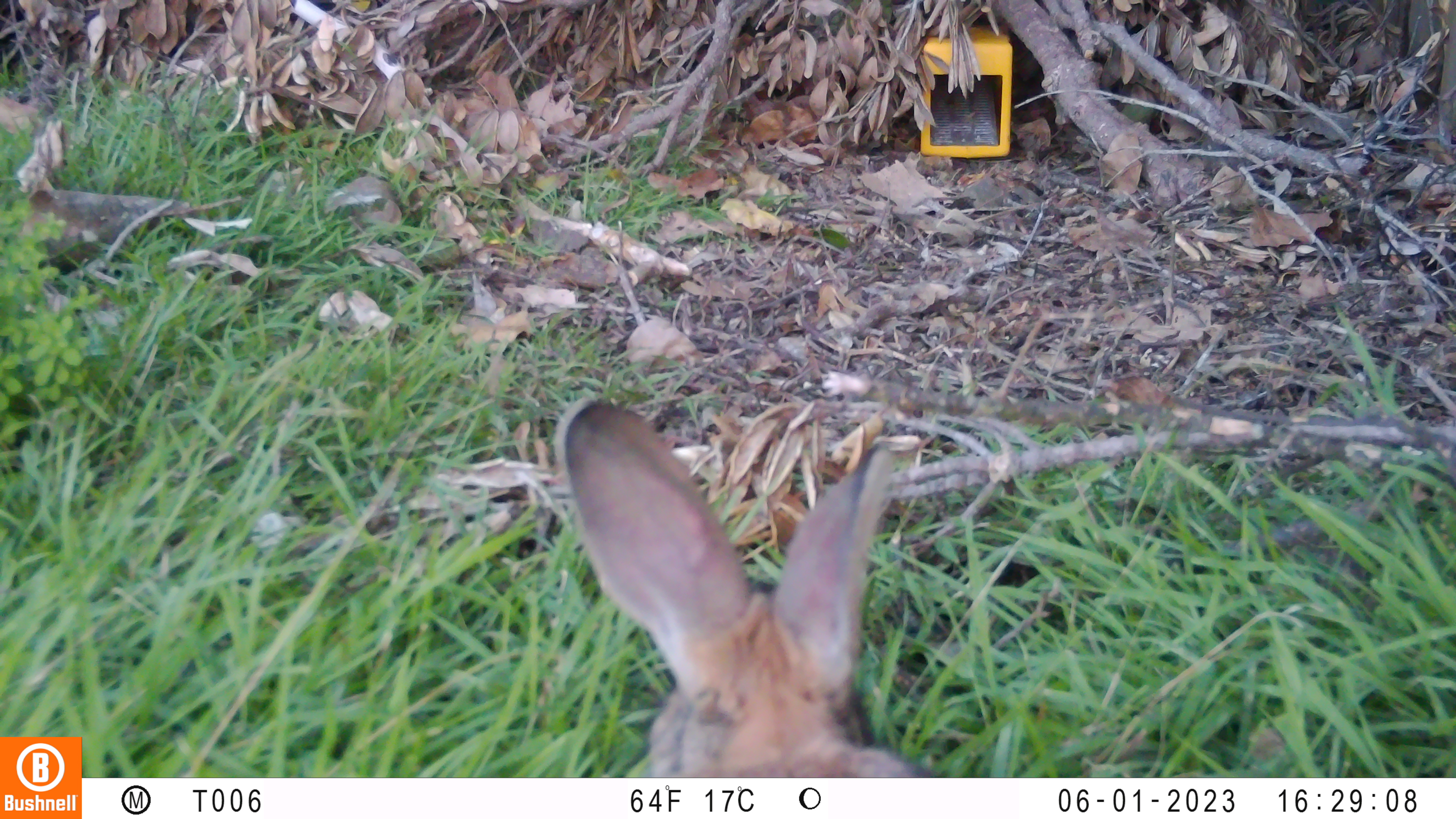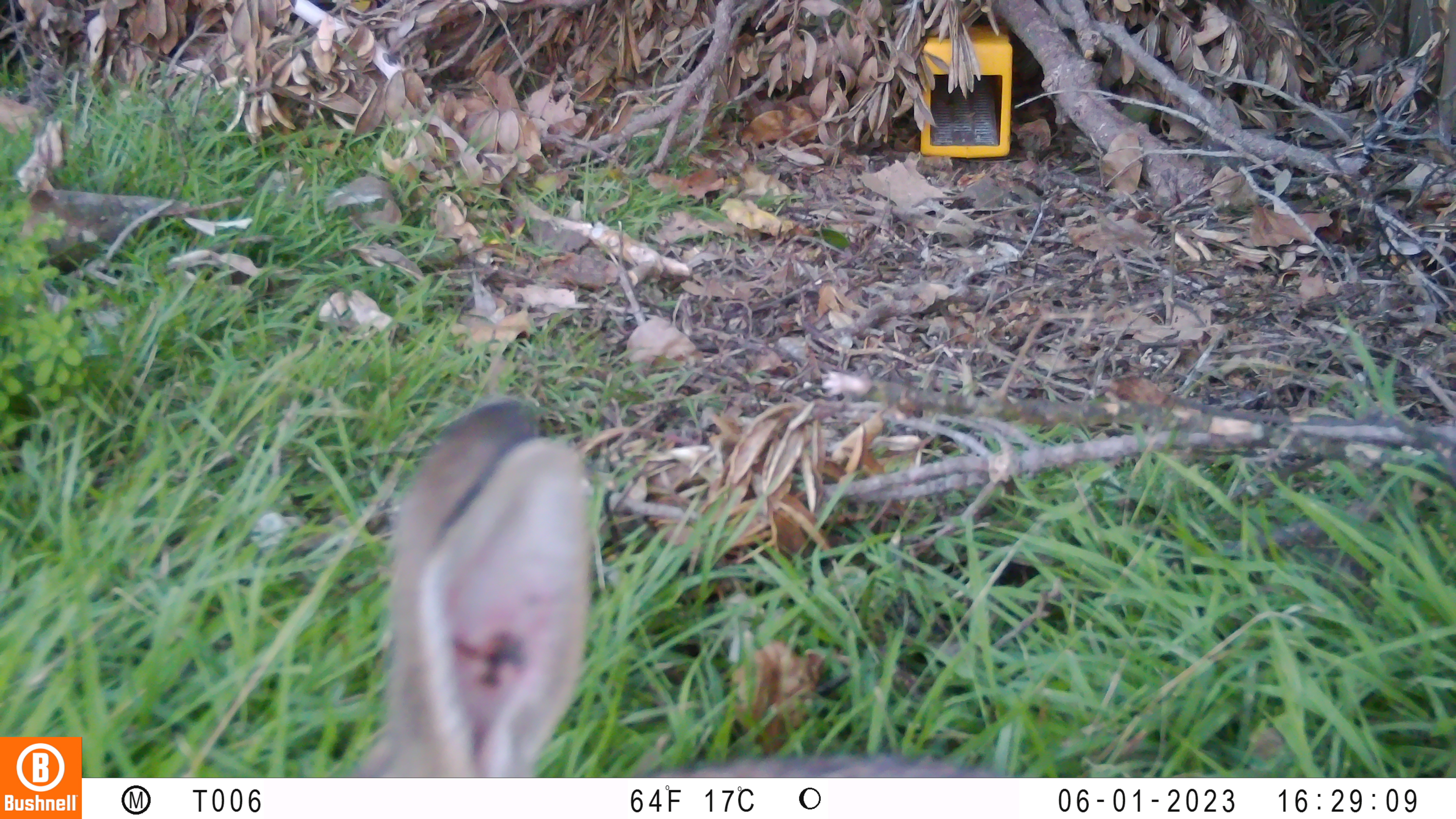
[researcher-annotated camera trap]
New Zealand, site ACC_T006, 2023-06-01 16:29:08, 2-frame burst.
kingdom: Animalia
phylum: Chordata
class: Mammalia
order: Lagomorpha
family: Leporidae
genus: Oryctolagus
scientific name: Oryctolagus cuniculus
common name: european rabbit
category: rabbit